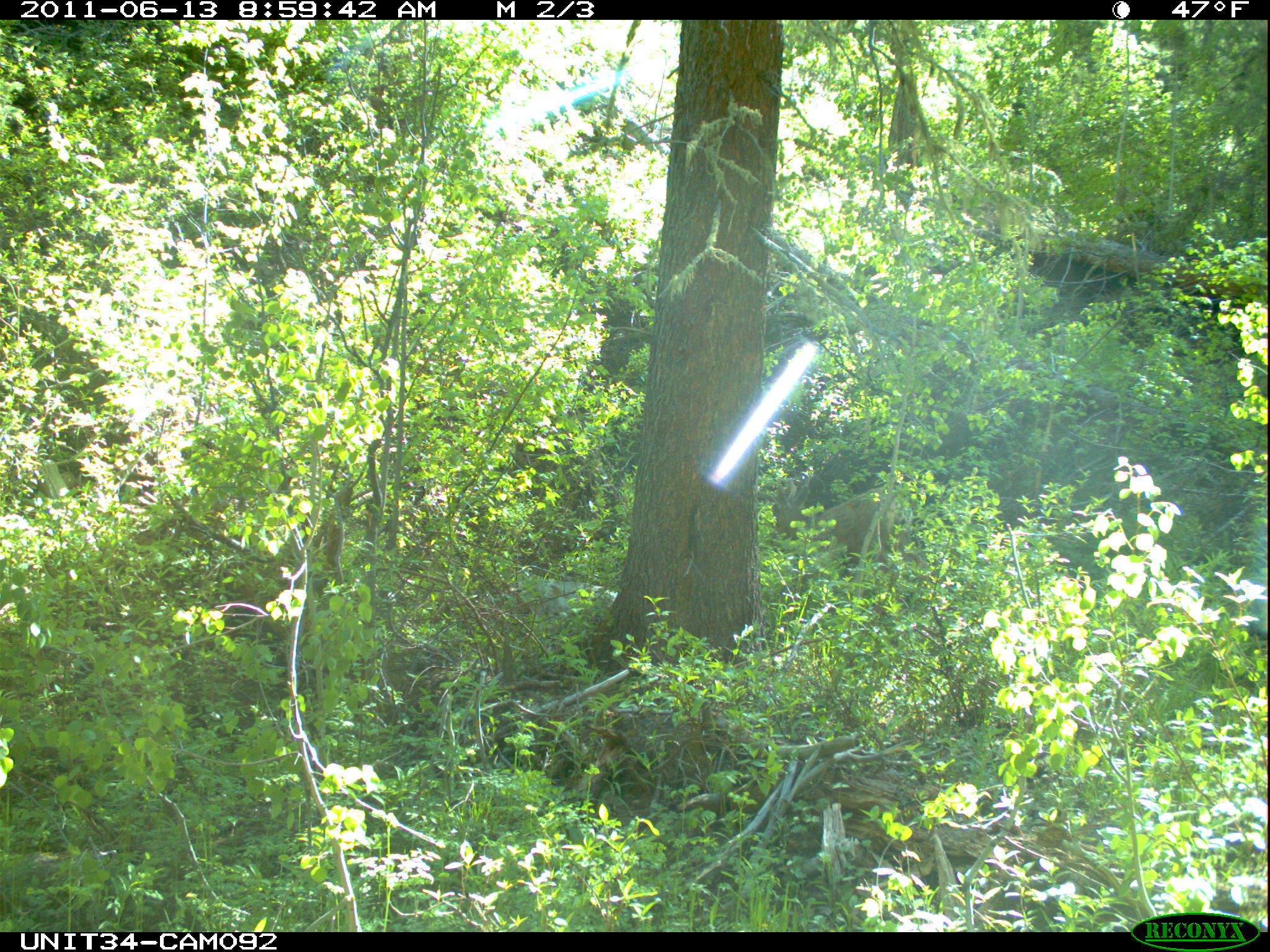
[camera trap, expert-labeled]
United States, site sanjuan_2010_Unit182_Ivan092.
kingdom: Animalia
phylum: Chordata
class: Mammalia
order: Artiodactyla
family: Cervidae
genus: Odocoileus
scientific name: Odocoileus hemionus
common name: mule deer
Odocoileus hemionus (mule deer).